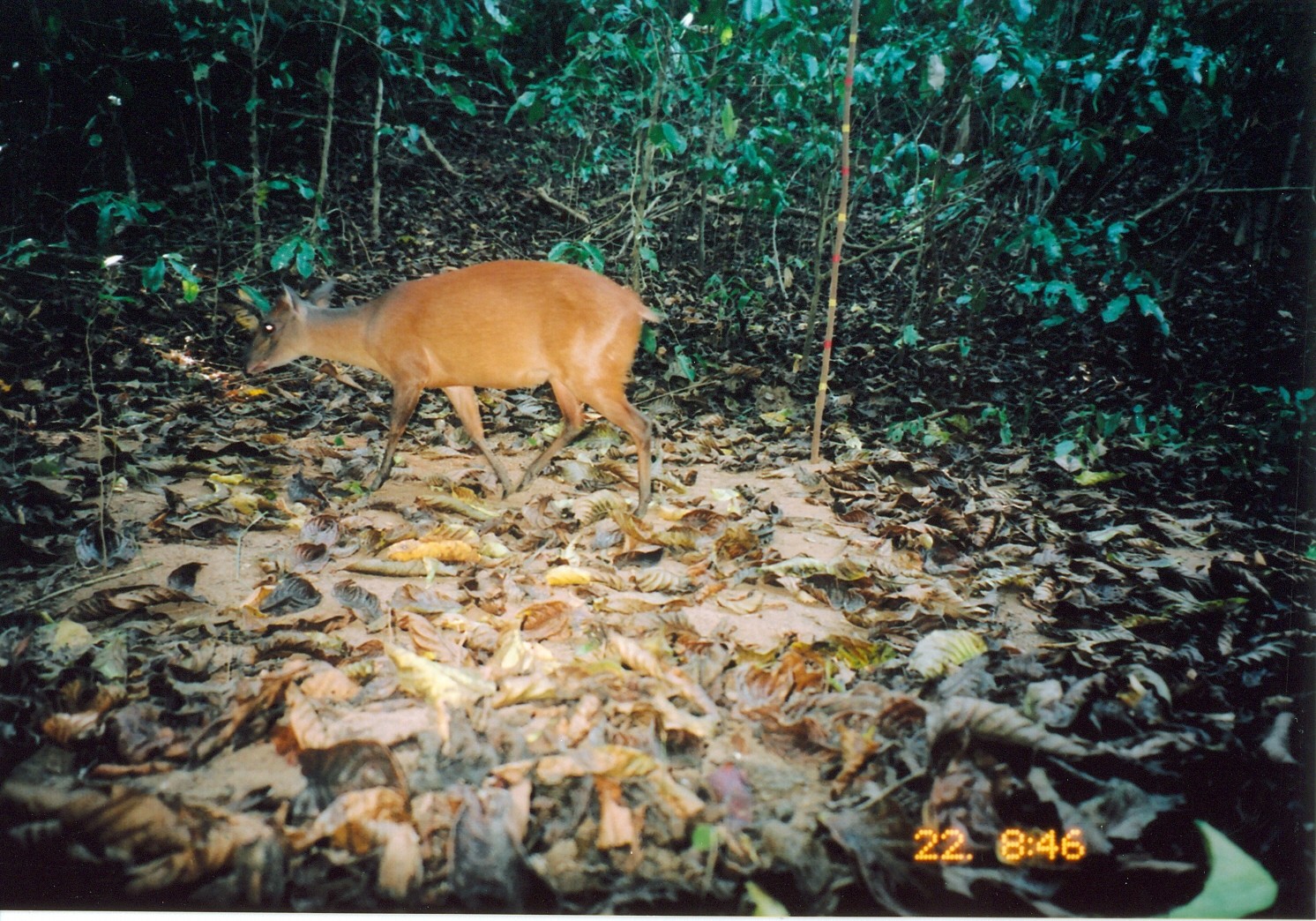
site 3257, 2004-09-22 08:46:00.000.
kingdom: Animalia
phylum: Chordata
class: Mammalia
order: Artiodactyla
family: Bovidae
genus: Cephalophus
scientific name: Cephalophus harveyi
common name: harvey's duiker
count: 1